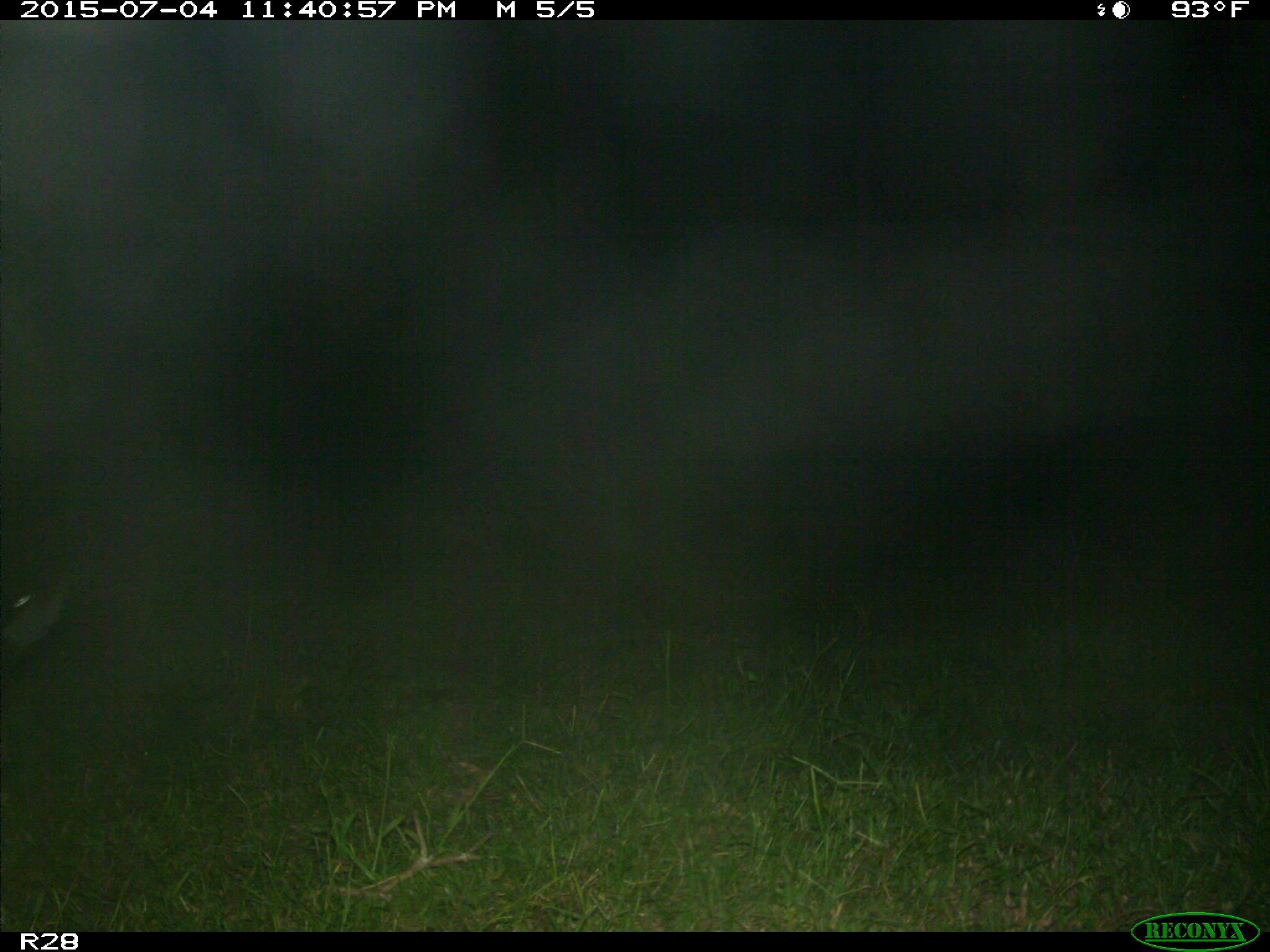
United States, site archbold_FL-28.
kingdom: Animalia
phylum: Chordata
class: Mammalia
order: Artiodactyla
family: Bovidae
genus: Bos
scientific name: Bos taurus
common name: domestic cow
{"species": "Bos taurus (domestic cow)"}